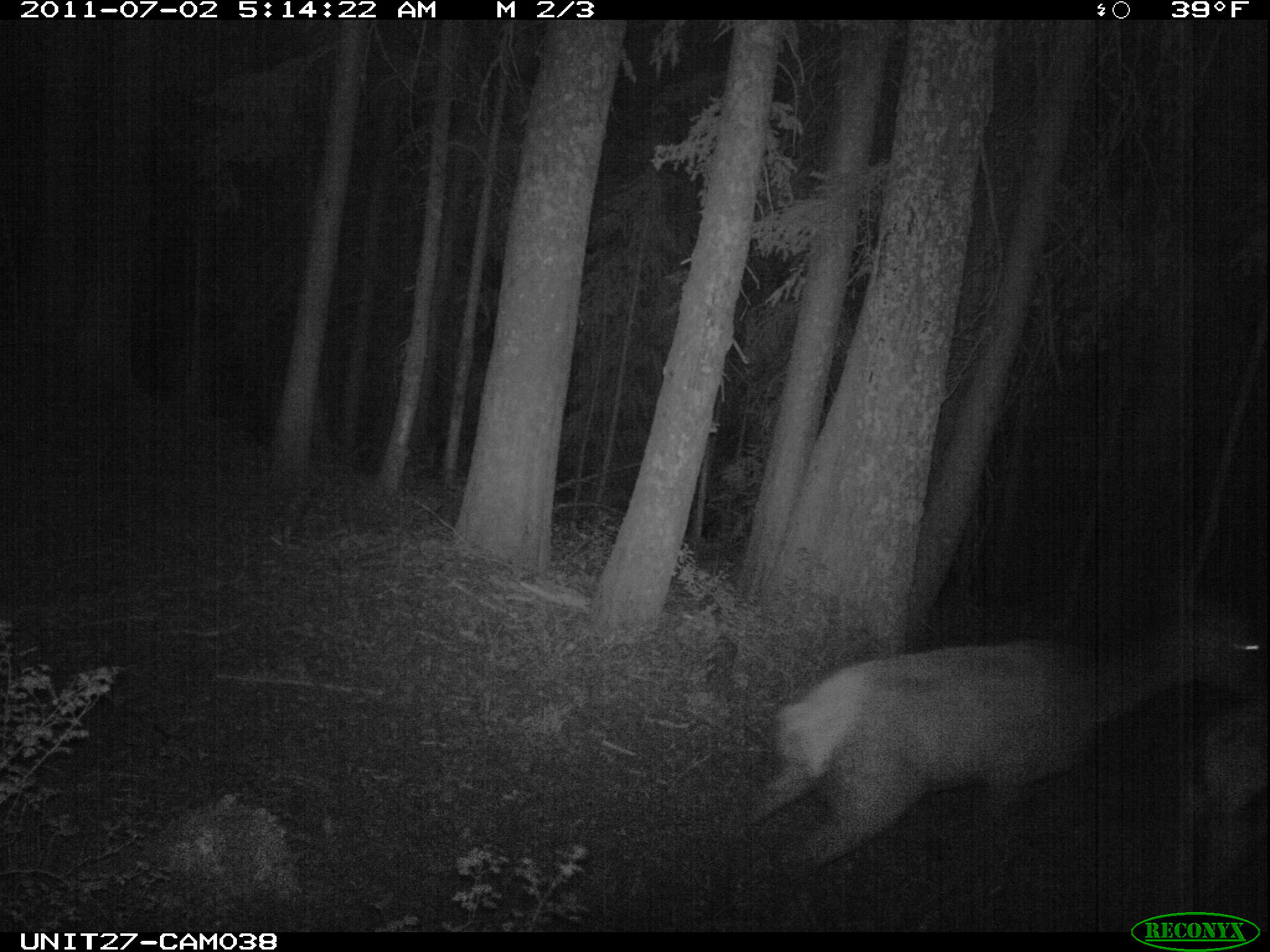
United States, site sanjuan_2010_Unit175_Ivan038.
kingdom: Animalia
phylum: Chordata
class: Mammalia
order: Artiodactyla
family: Cervidae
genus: Cervus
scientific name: Cervus elaphus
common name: red deer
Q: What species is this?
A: Cervus elaphus (red deer).